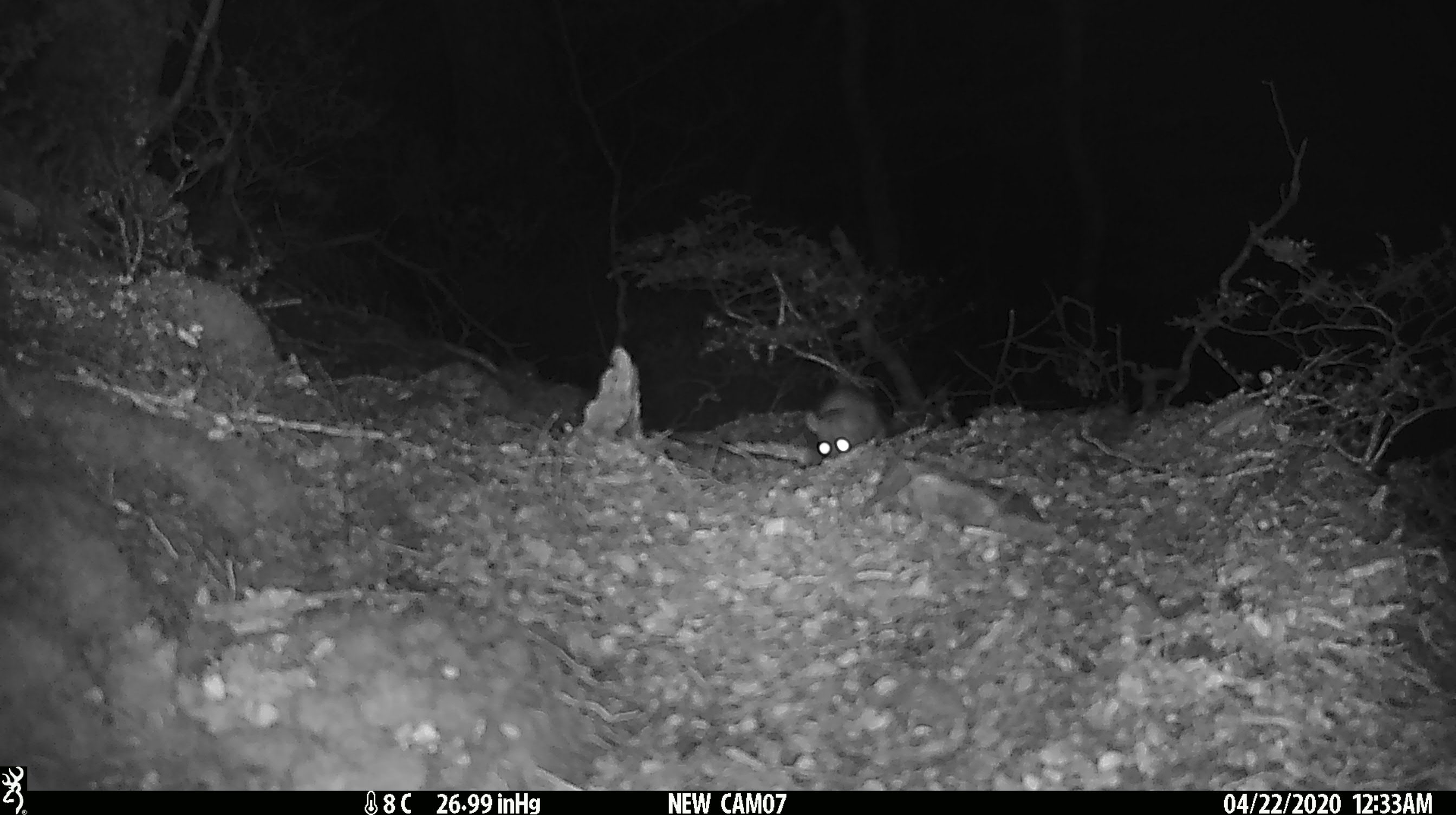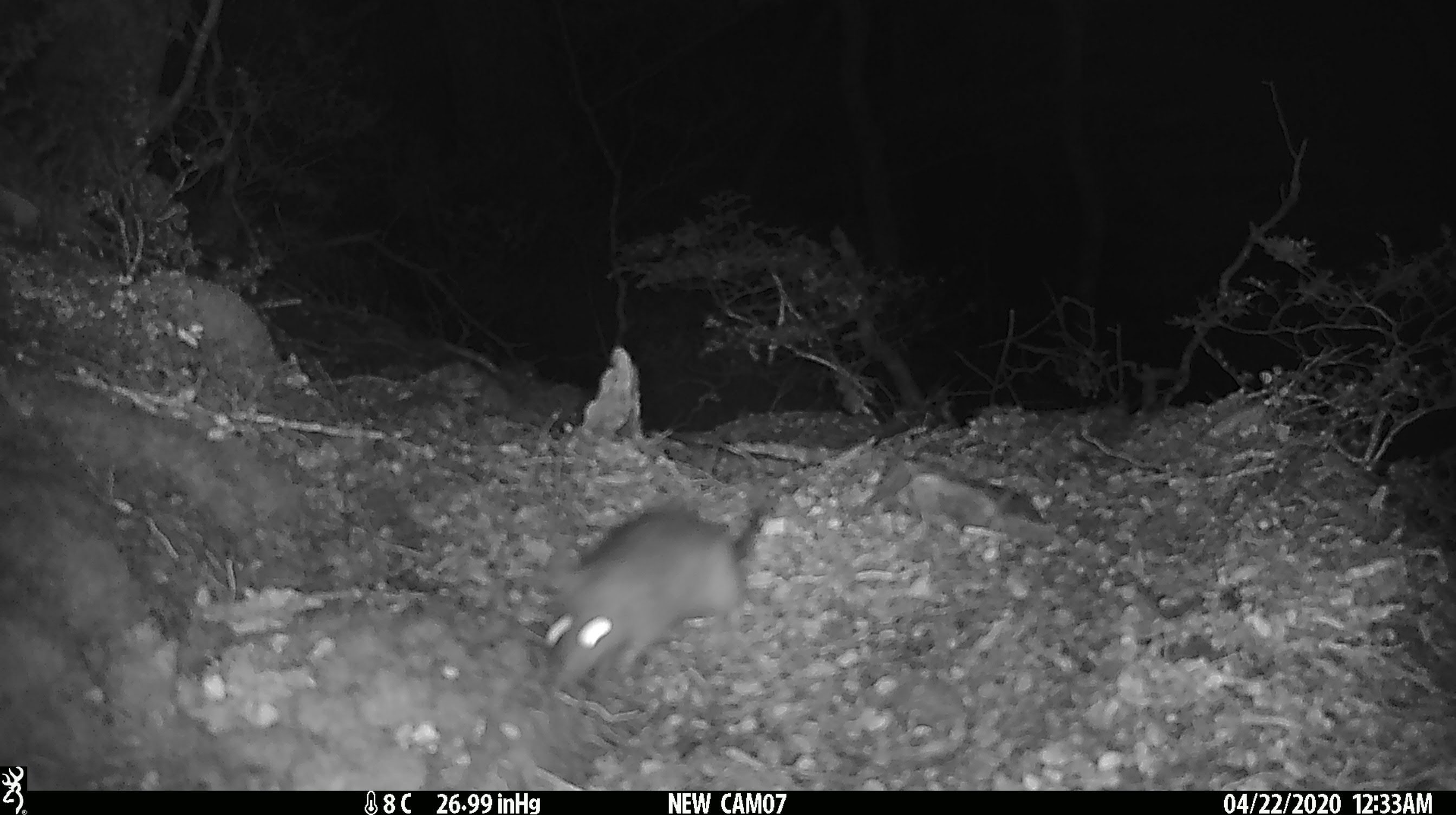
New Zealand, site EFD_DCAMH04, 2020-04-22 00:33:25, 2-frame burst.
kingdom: Animalia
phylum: Chordata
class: Mammalia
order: Rodentia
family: Muridae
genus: Rattus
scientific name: Rattus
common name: rat